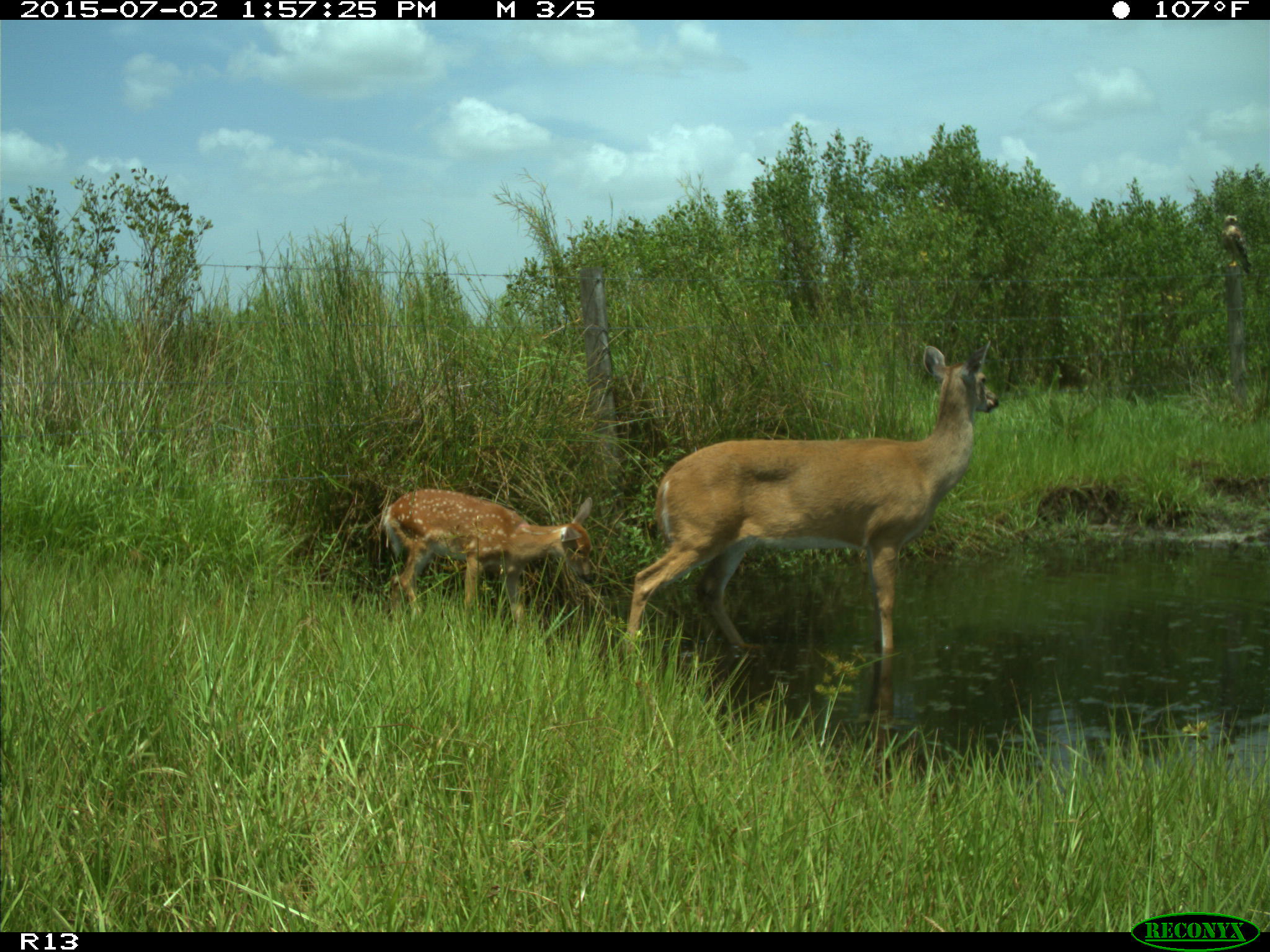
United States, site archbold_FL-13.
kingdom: Animalia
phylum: Chordata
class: Mammalia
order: Artiodactyla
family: Cervidae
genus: Odocoileus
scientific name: Odocoileus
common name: deer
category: unidentified deer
Unidentified deer (deer) (Odocoileus).